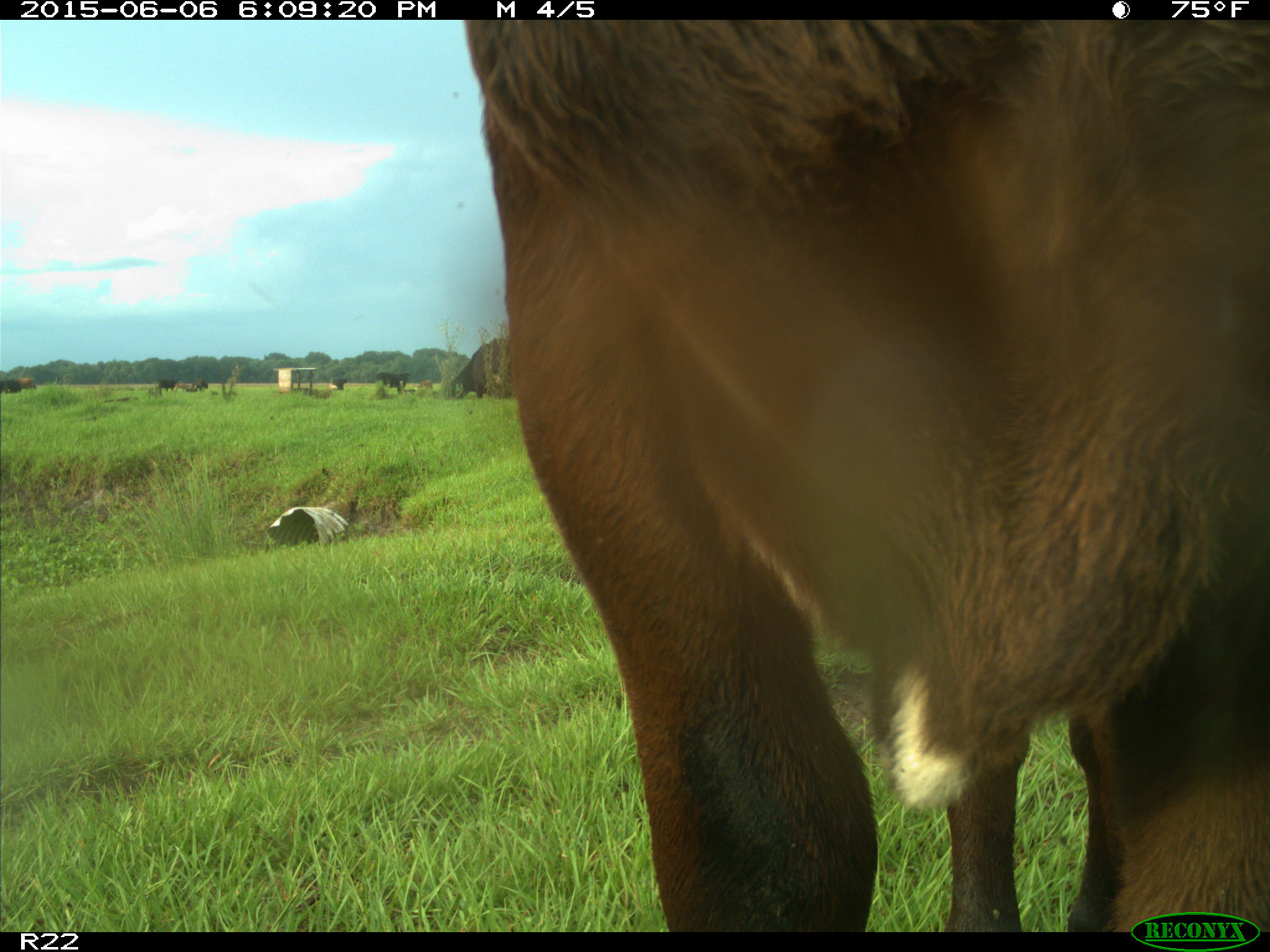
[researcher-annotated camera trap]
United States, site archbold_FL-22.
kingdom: Animalia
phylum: Chordata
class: Mammalia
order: Artiodactyla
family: Bovidae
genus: Bos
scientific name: Bos taurus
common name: domestic cow